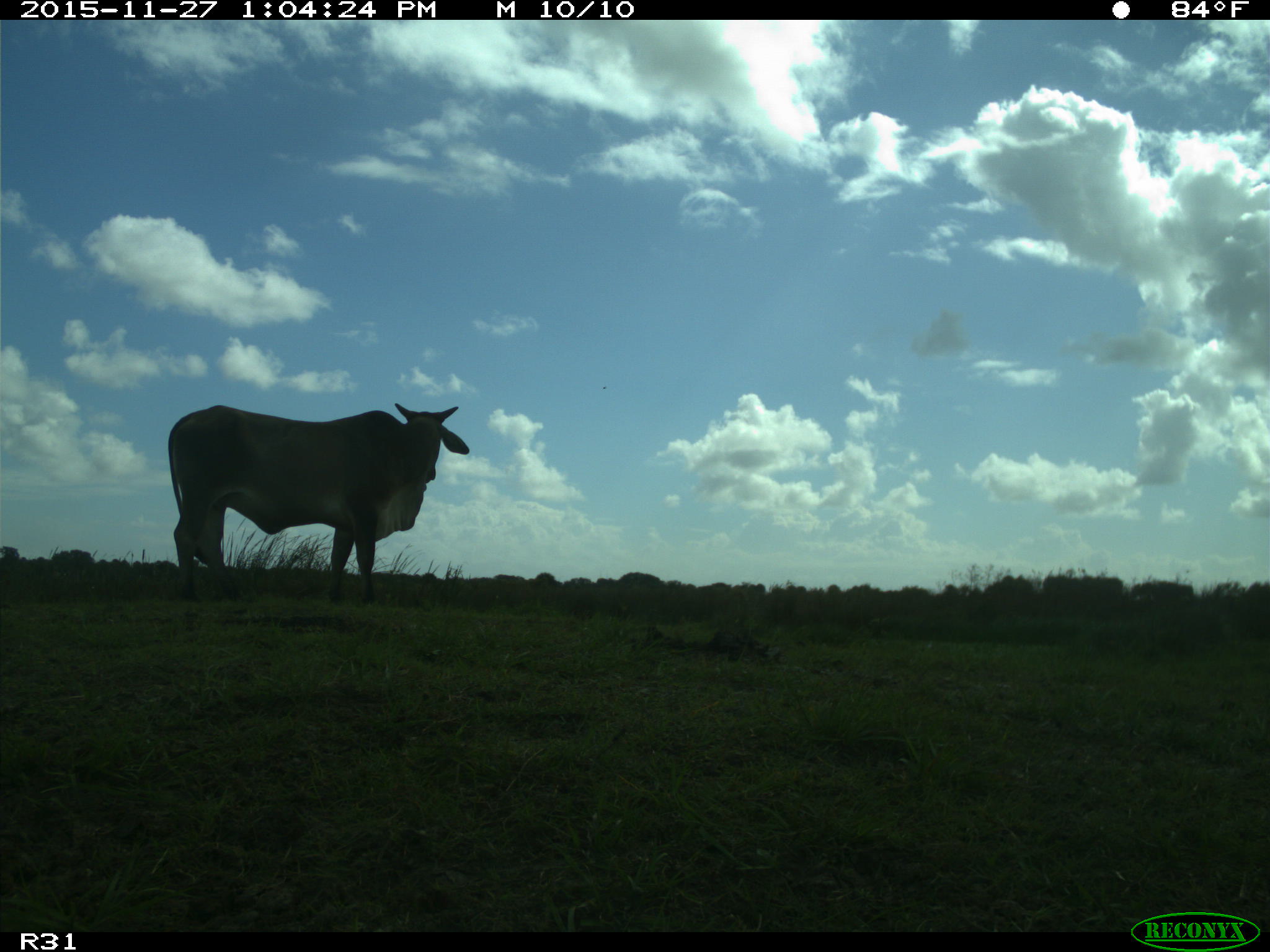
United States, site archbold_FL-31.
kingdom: Animalia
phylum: Chordata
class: Mammalia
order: Artiodactyla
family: Bovidae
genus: Bos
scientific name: Bos taurus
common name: domestic cow